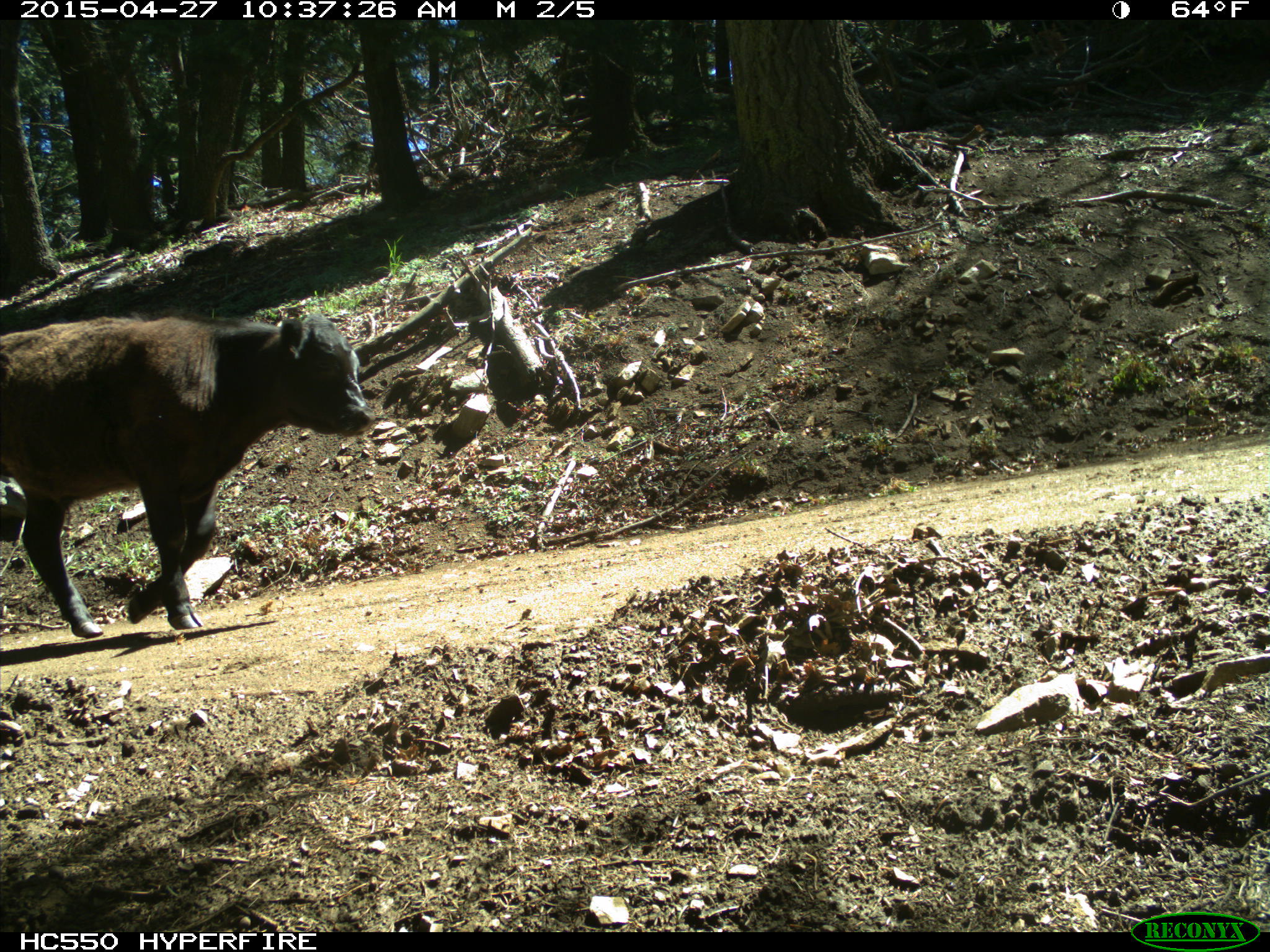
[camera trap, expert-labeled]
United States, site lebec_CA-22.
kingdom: Animalia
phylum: Chordata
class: Mammalia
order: Artiodactyla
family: Bovidae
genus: Bos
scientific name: Bos taurus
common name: domestic cow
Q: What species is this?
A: Bos taurus (domestic cow).